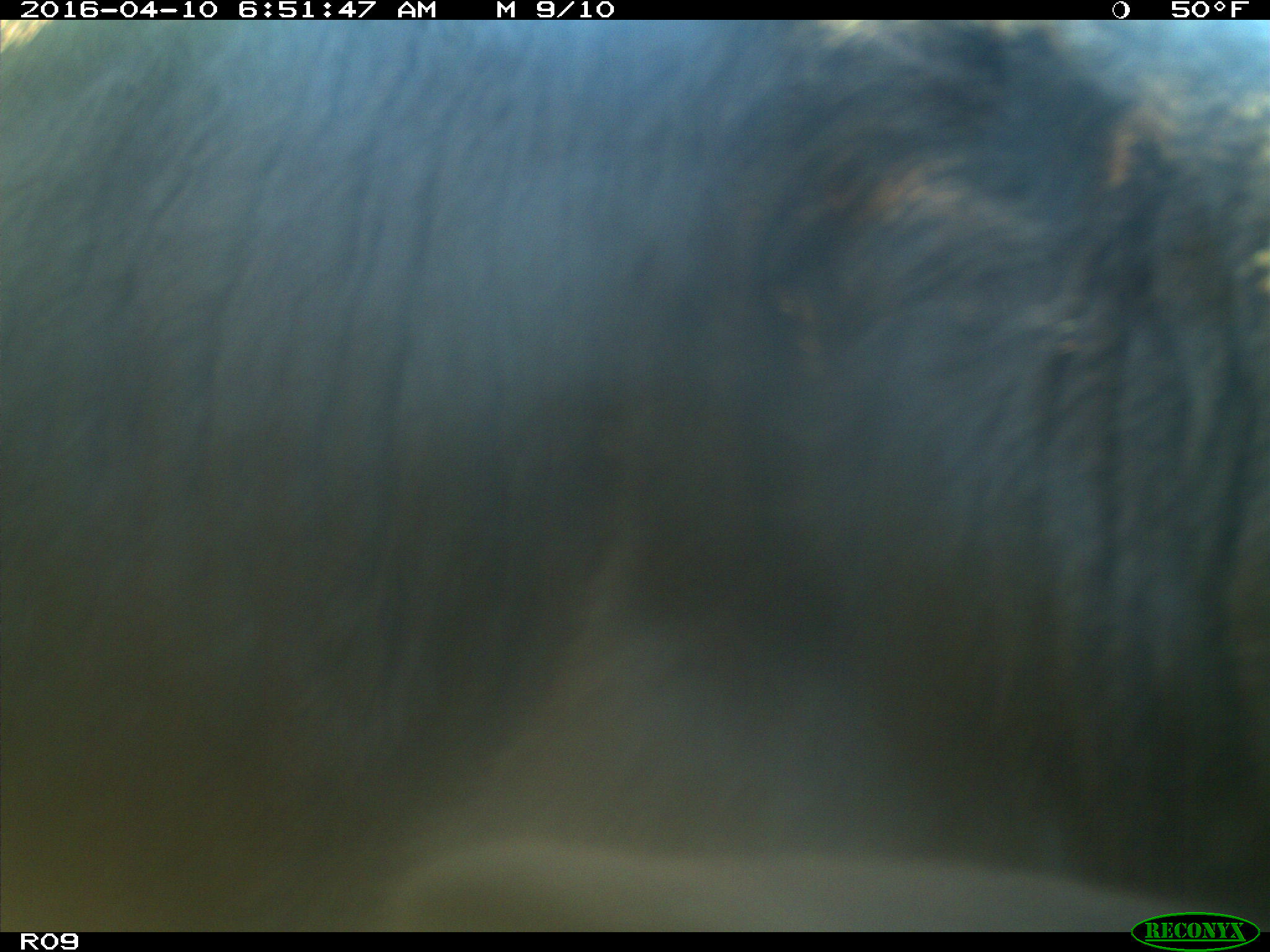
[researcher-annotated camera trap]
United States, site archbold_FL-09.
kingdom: Animalia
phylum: Chordata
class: Mammalia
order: Artiodactyla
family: Bovidae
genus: Bos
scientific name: Bos taurus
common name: domestic cow